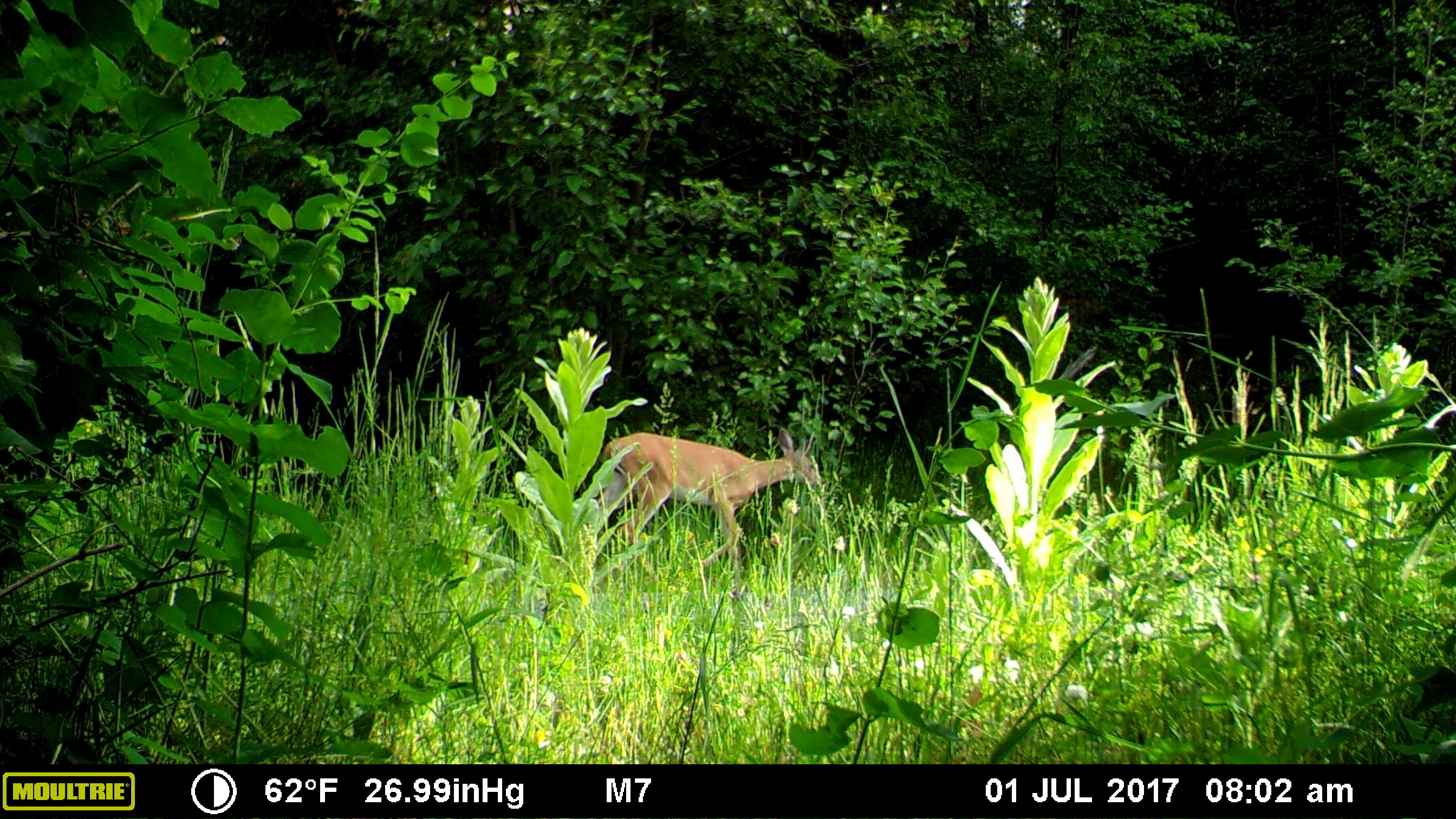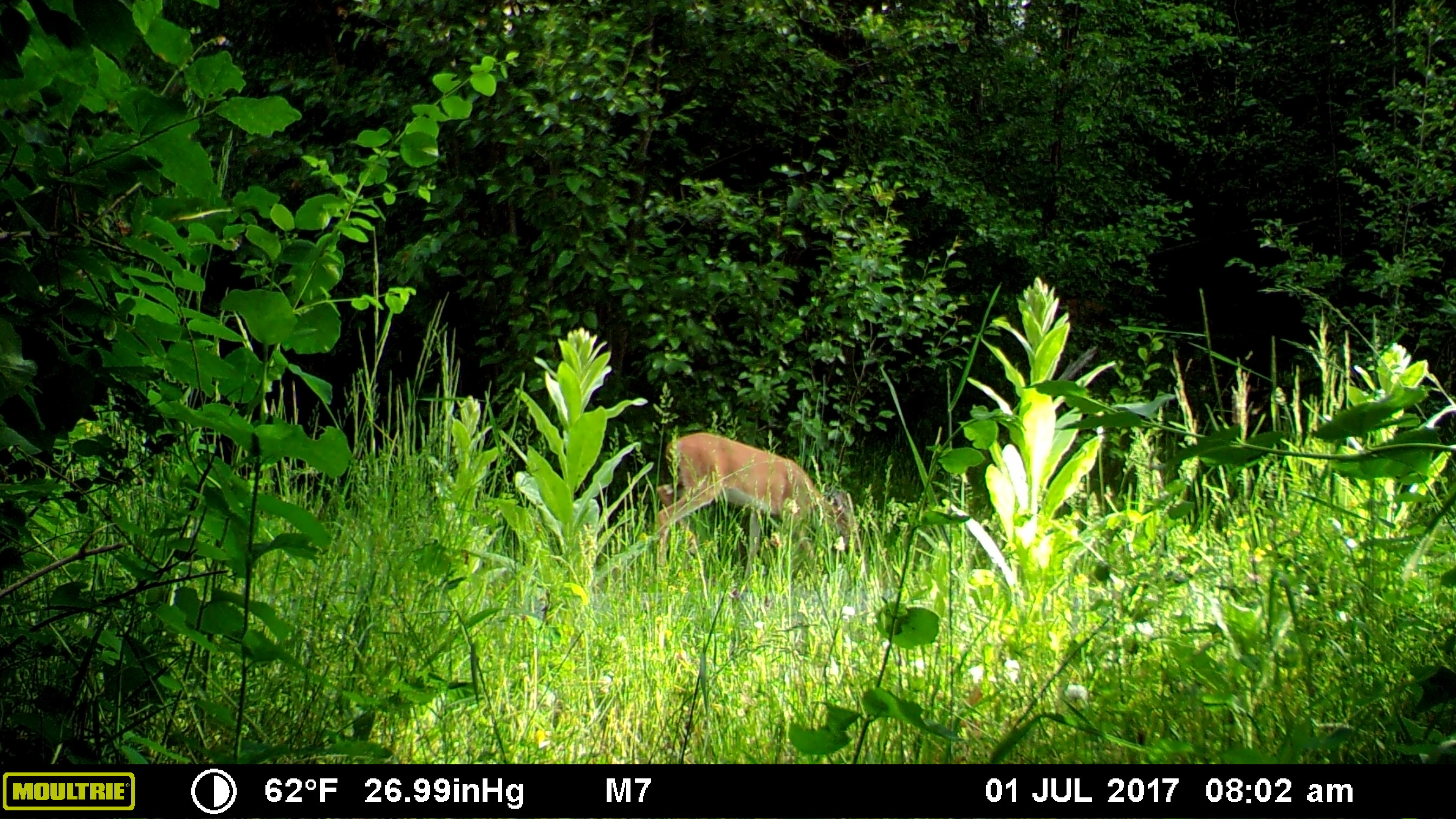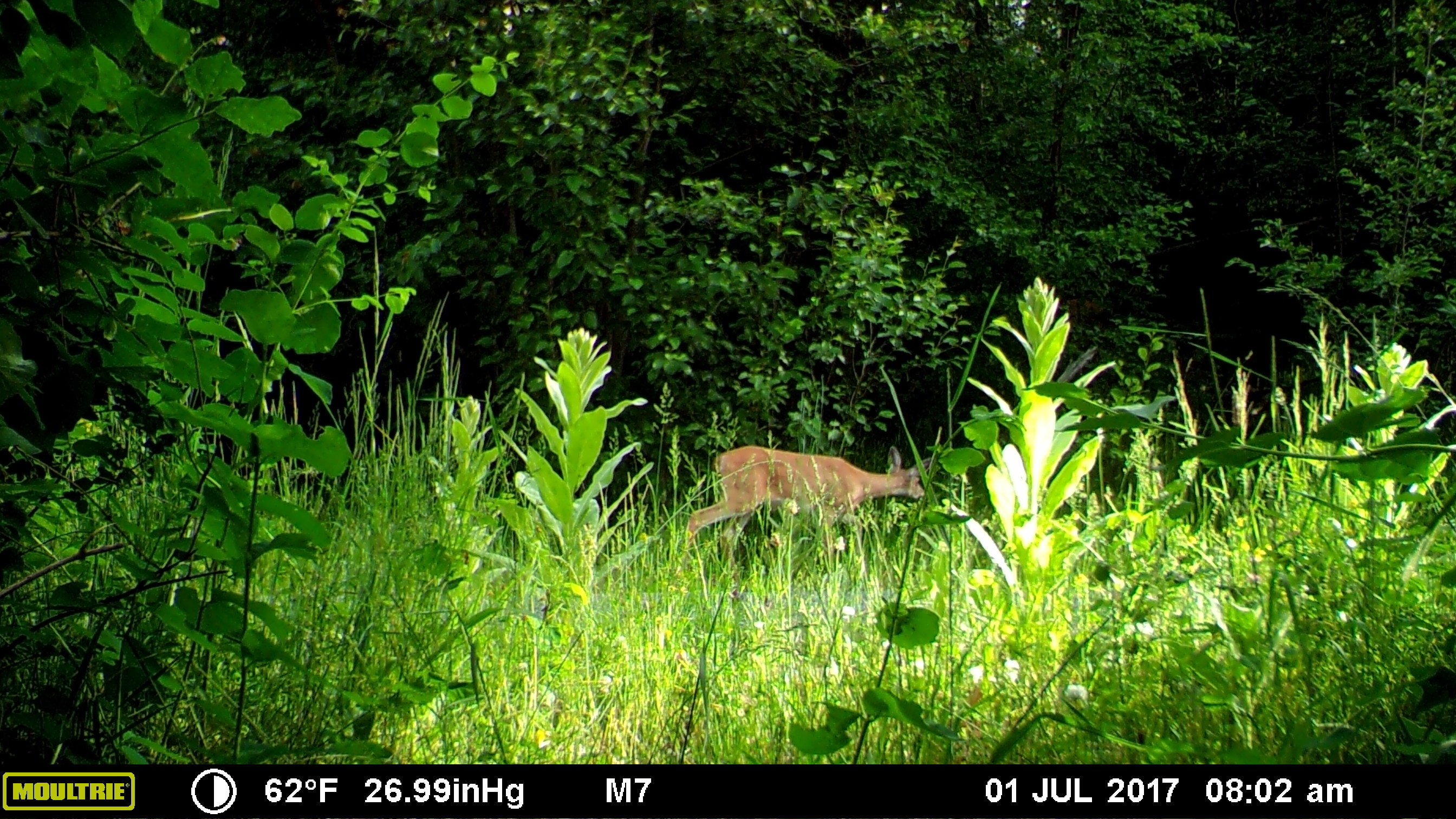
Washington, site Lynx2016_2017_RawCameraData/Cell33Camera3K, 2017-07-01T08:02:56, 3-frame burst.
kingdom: Animalia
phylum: Chordata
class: Mammalia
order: Artiodactyla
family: Cervidae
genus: Odocoileus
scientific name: Odocoileus virginianus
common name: white-tailed deer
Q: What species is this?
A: Odocoileus virginianus (white-tailed deer).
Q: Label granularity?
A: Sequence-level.